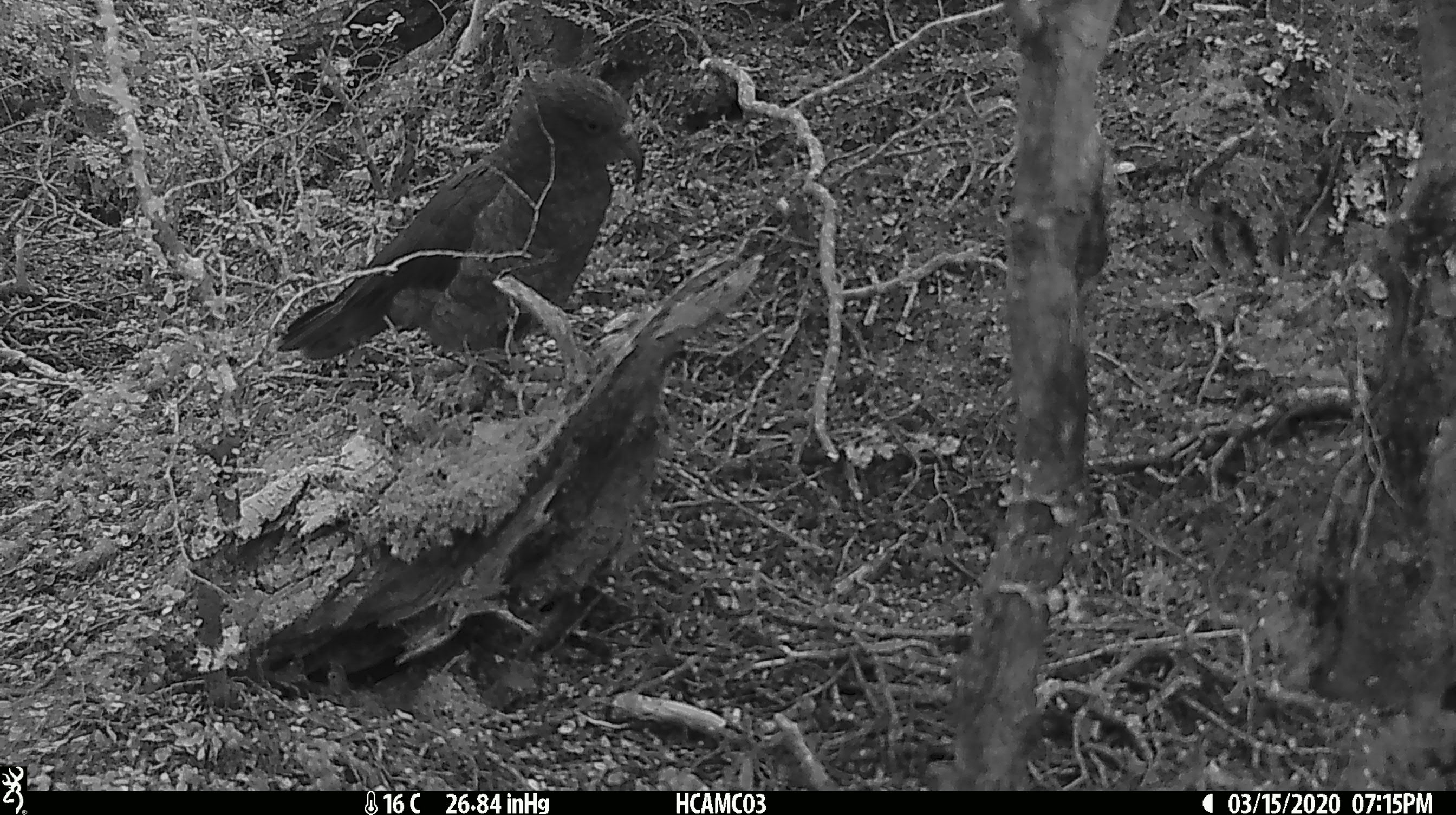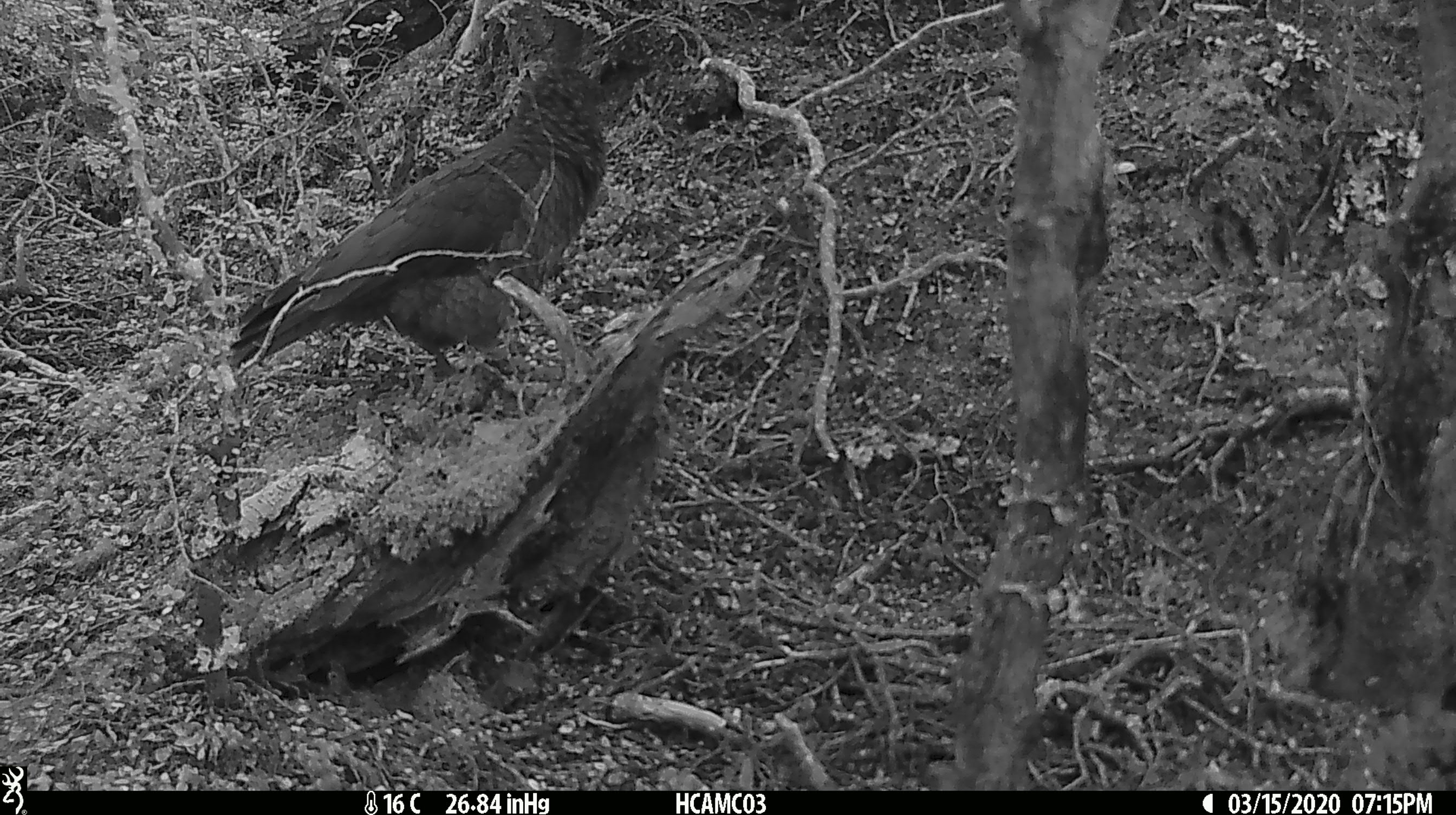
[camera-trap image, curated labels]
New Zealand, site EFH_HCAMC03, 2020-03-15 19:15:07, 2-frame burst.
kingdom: Animalia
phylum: Chordata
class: Aves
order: Psittaciformes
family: Strigopidae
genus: Nestor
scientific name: Nestor notabilis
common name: kea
Kea (Nestor notabilis).